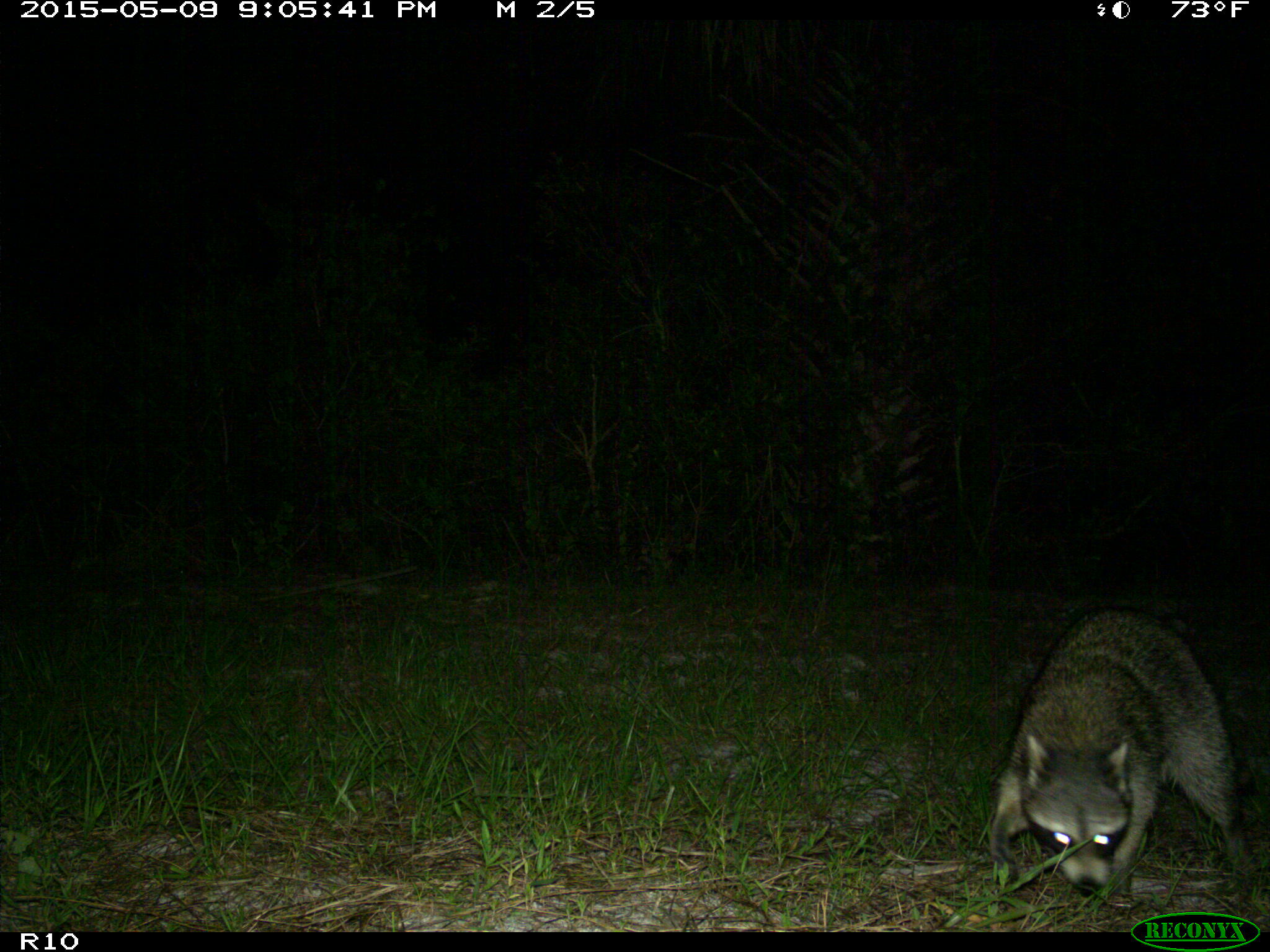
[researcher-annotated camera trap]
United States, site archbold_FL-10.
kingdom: Animalia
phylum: Chordata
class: Mammalia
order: Carnivora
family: Procyonidae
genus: Procyon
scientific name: Procyon lotor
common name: common raccoon